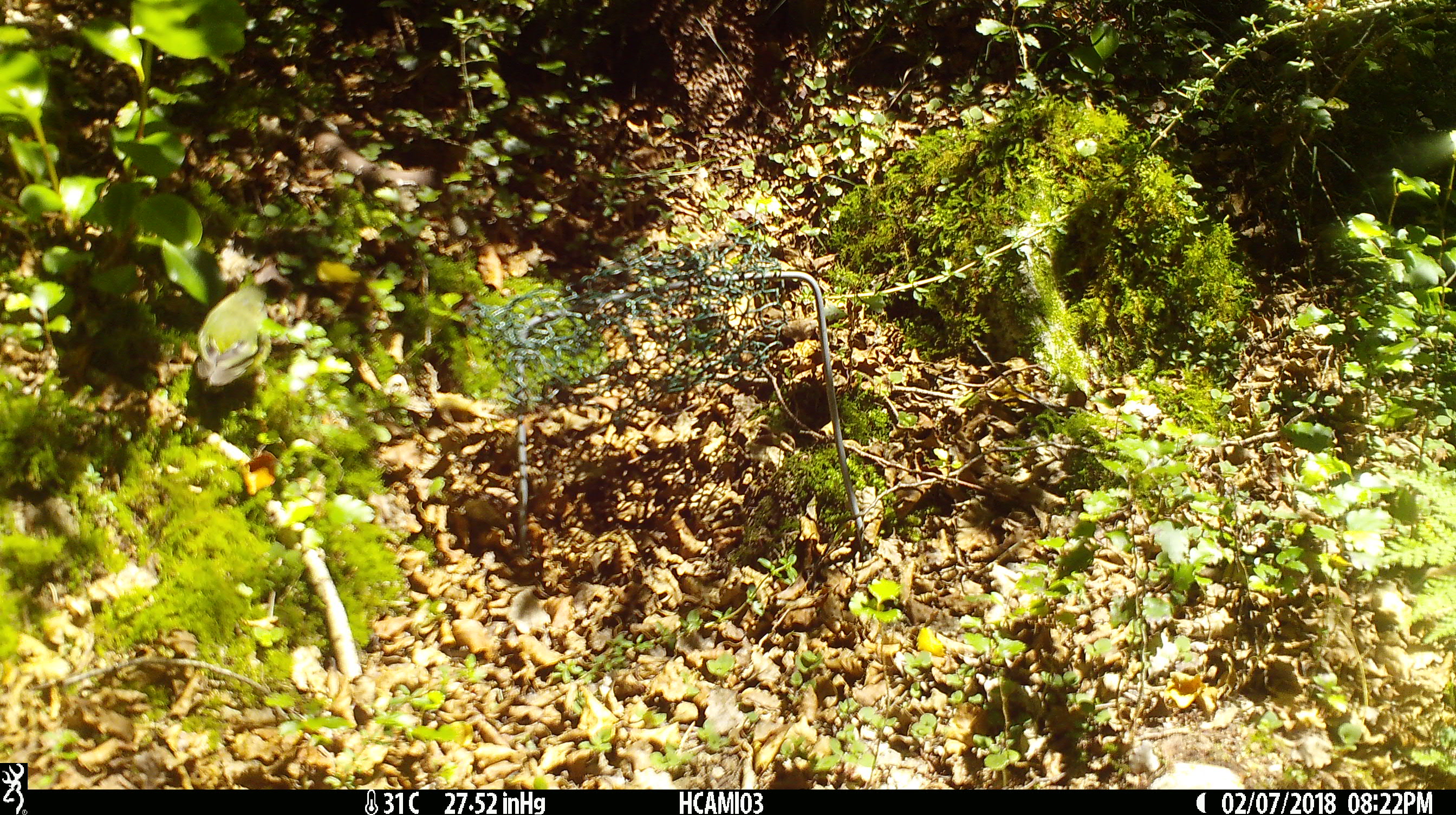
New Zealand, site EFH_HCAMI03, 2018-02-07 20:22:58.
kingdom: Animalia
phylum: Chordata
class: Aves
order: Passeriformes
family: Acanthisittidae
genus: Acanthisitta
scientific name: Acanthisitta chloris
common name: rifleman